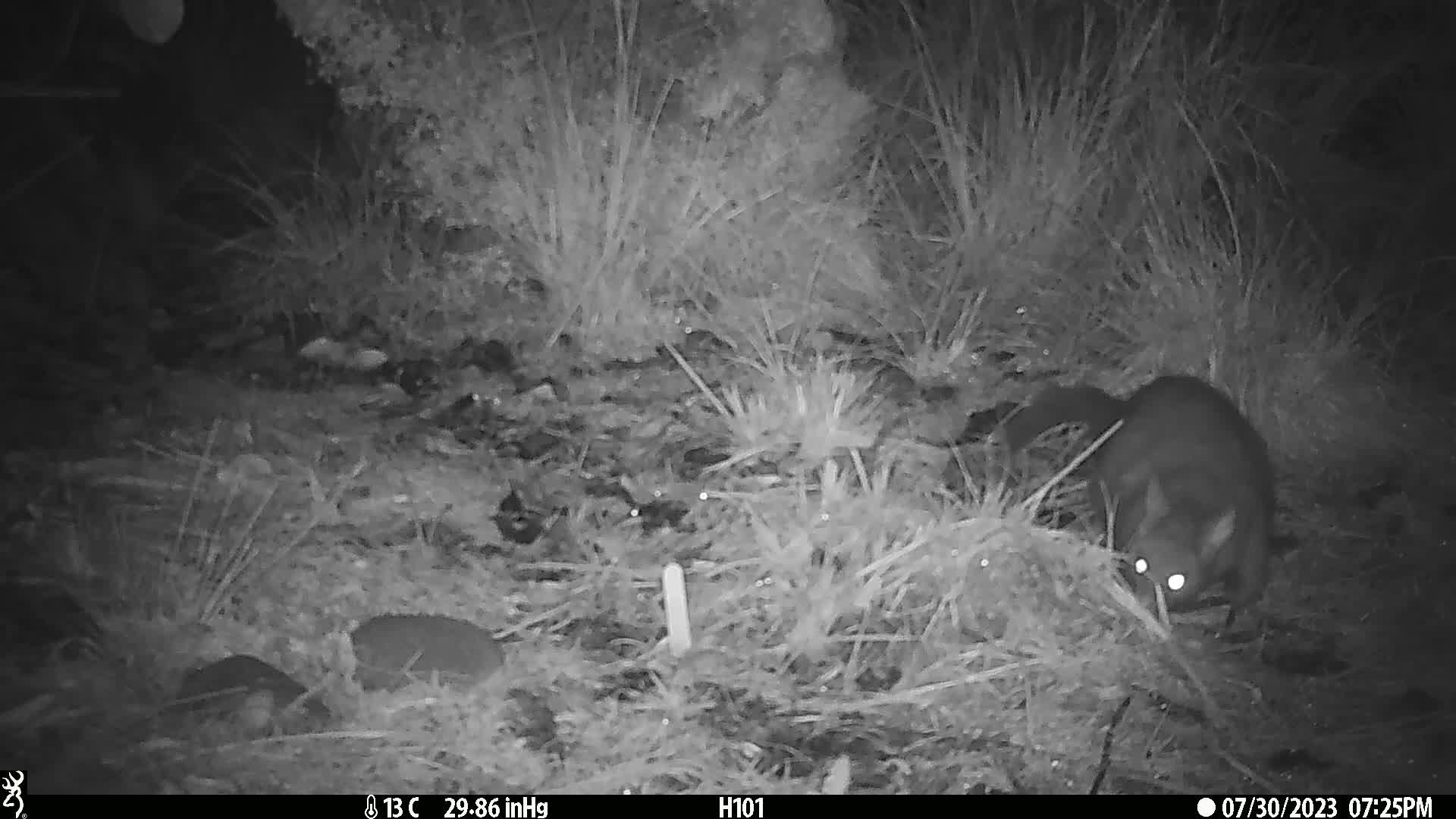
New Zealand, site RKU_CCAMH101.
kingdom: Animalia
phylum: Chordata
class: Mammalia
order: Diprotodontia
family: Phalangeridae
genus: Trichosurus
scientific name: Trichosurus vulpecula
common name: common brushtail possum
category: possum